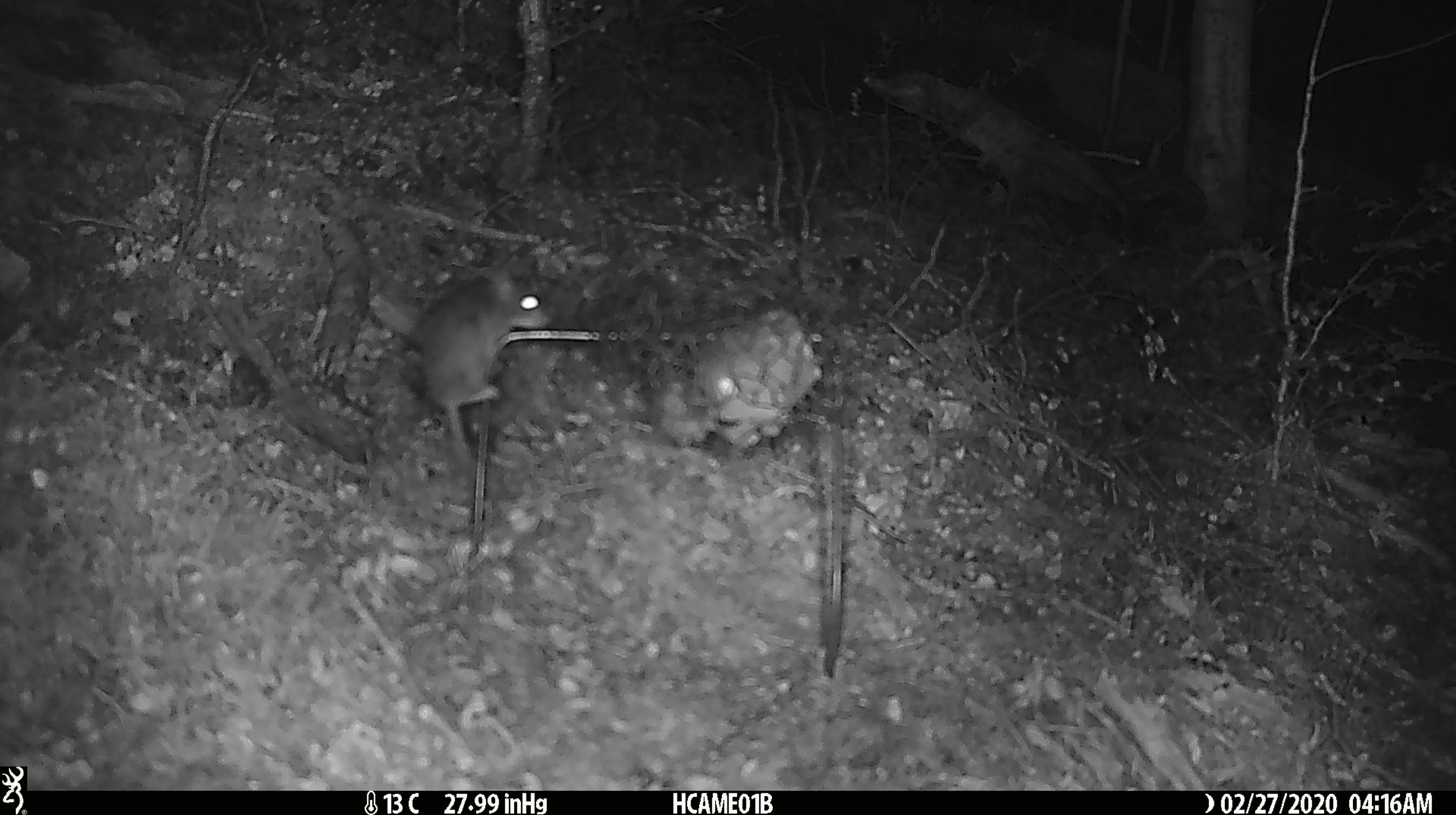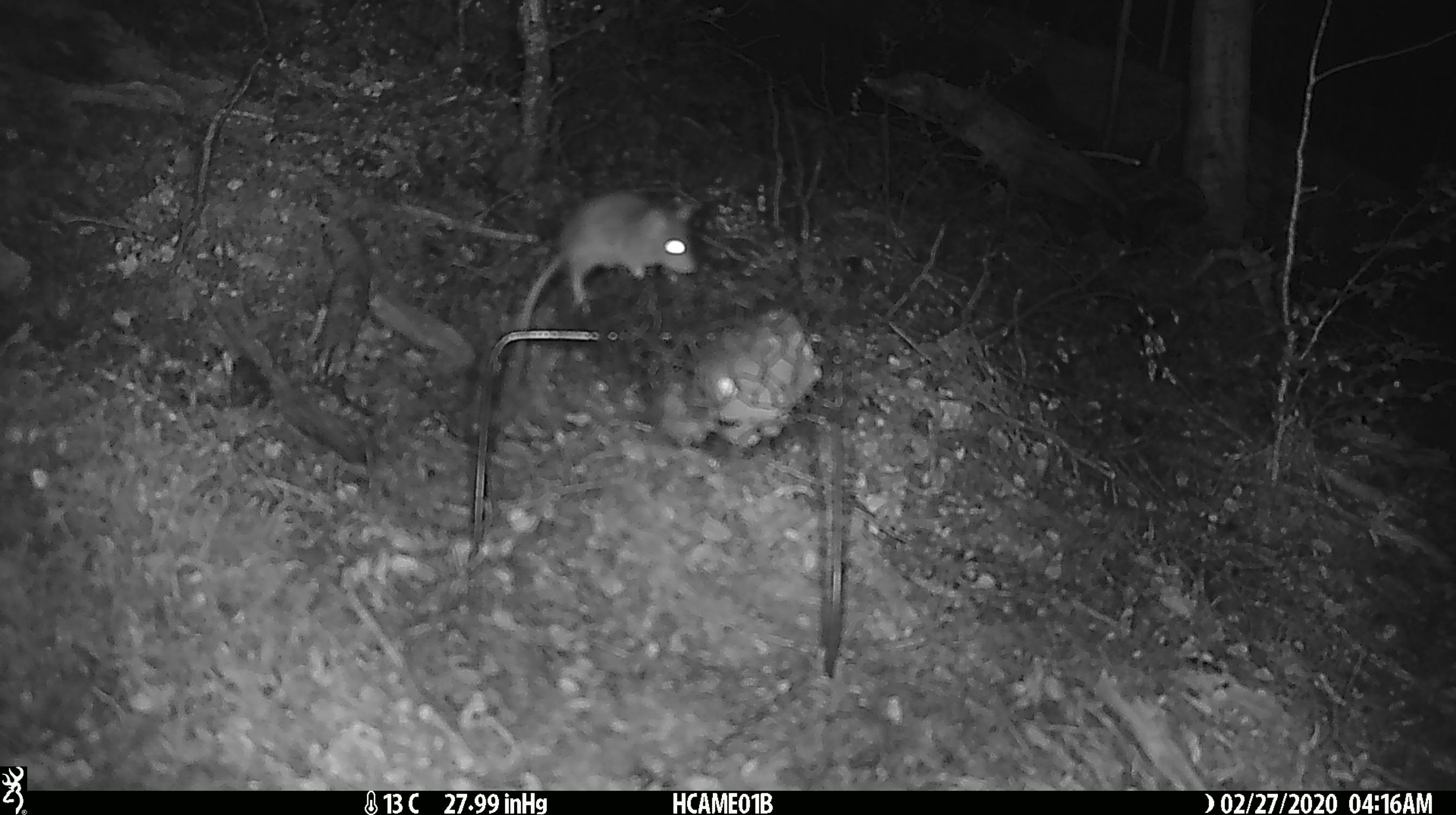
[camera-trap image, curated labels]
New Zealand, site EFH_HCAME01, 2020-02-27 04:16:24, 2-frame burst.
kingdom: Animalia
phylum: Chordata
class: Mammalia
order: Rodentia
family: Muridae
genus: Mus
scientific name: Mus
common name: mouse